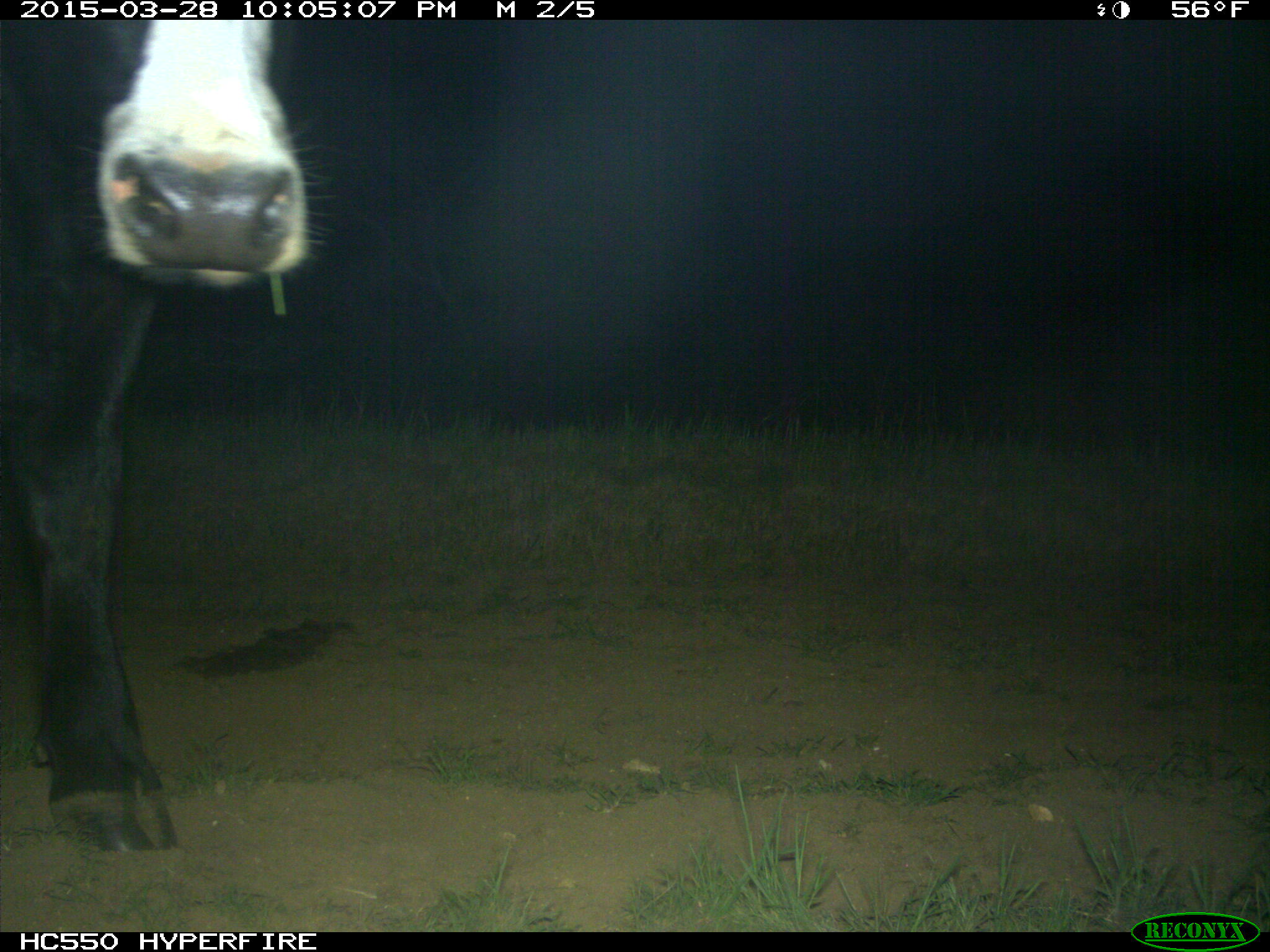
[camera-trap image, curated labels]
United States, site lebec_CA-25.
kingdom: Animalia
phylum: Chordata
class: Mammalia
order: Artiodactyla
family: Bovidae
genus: Bos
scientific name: Bos taurus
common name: domestic cow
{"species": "Bos taurus (domestic cow)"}